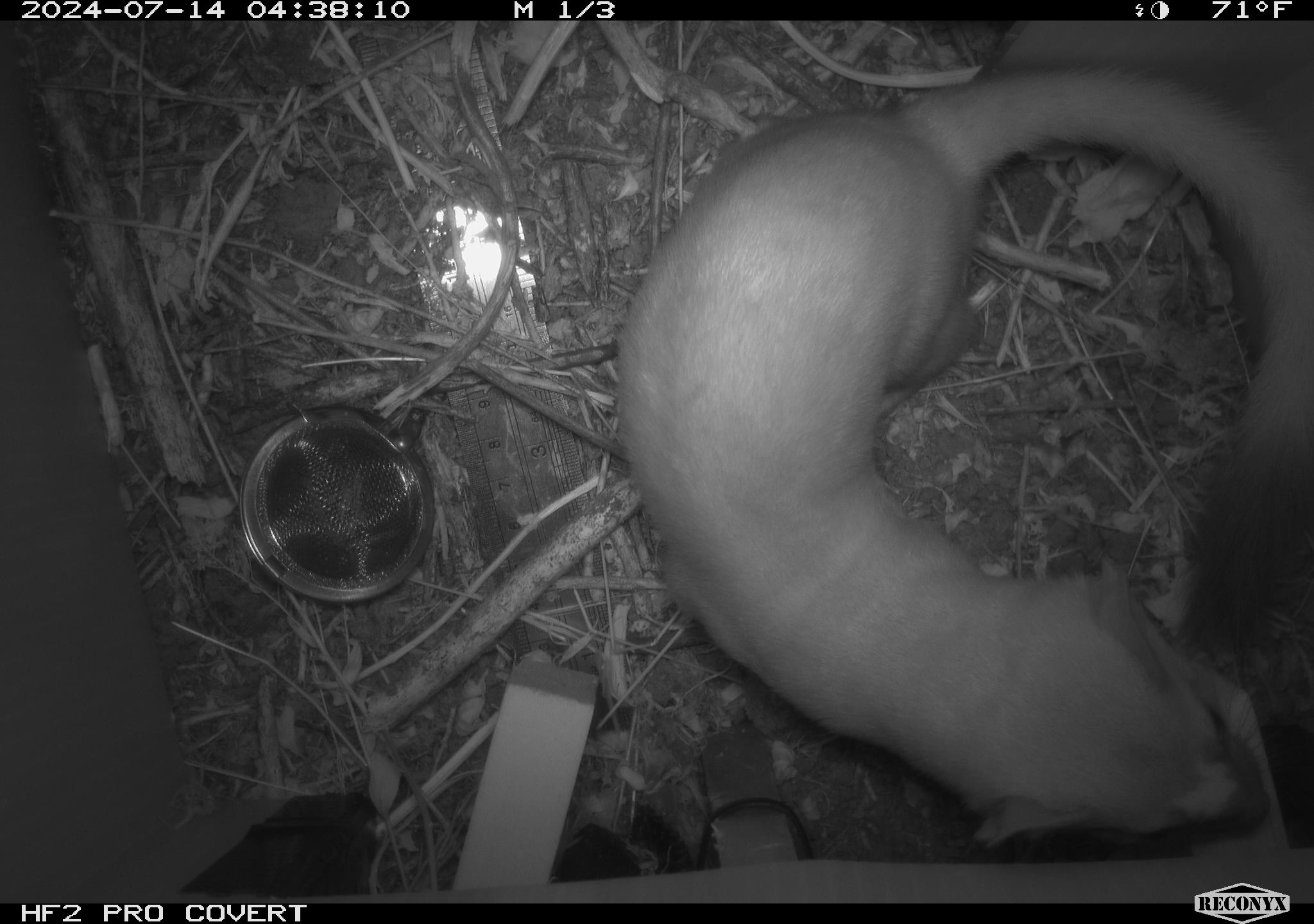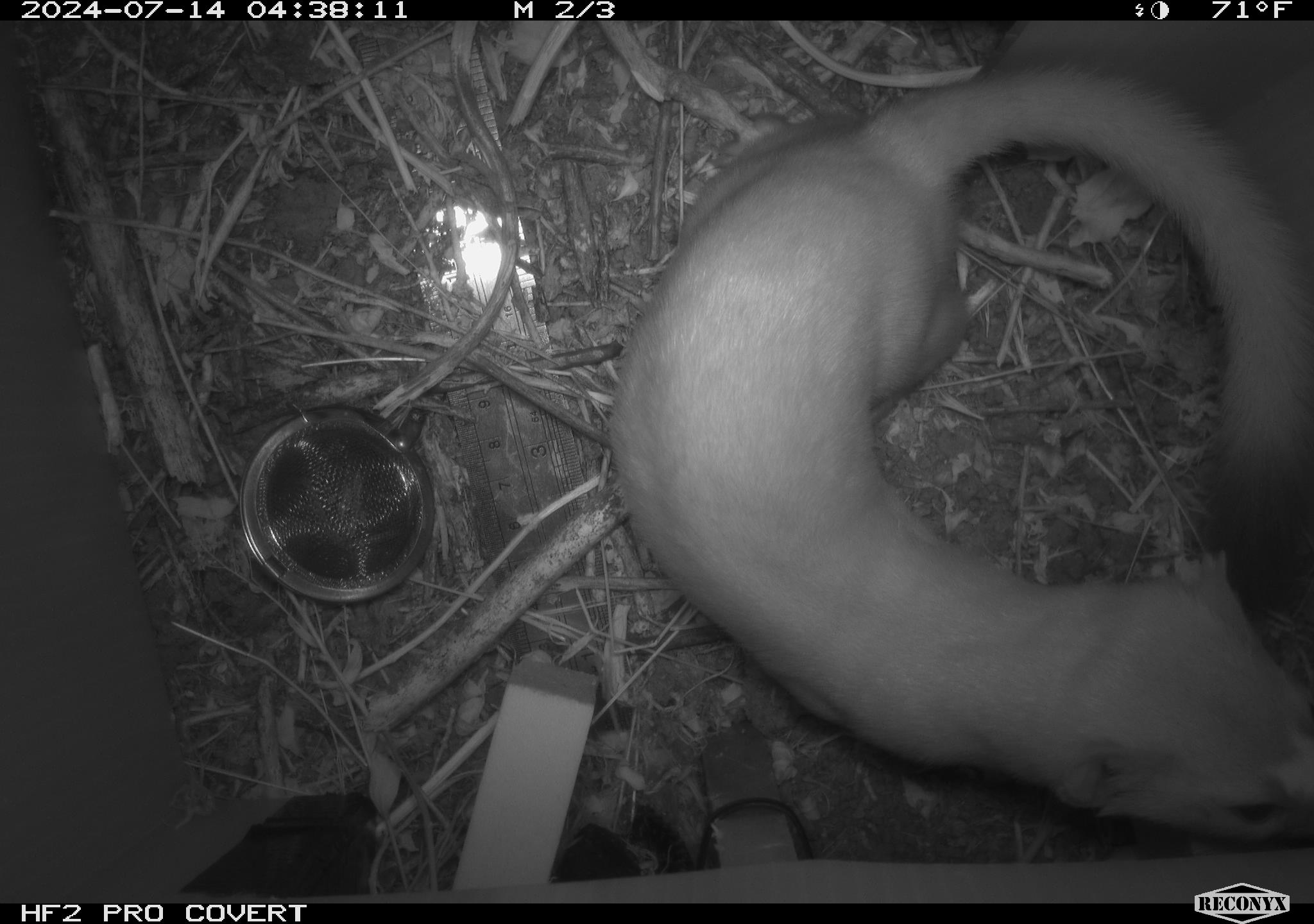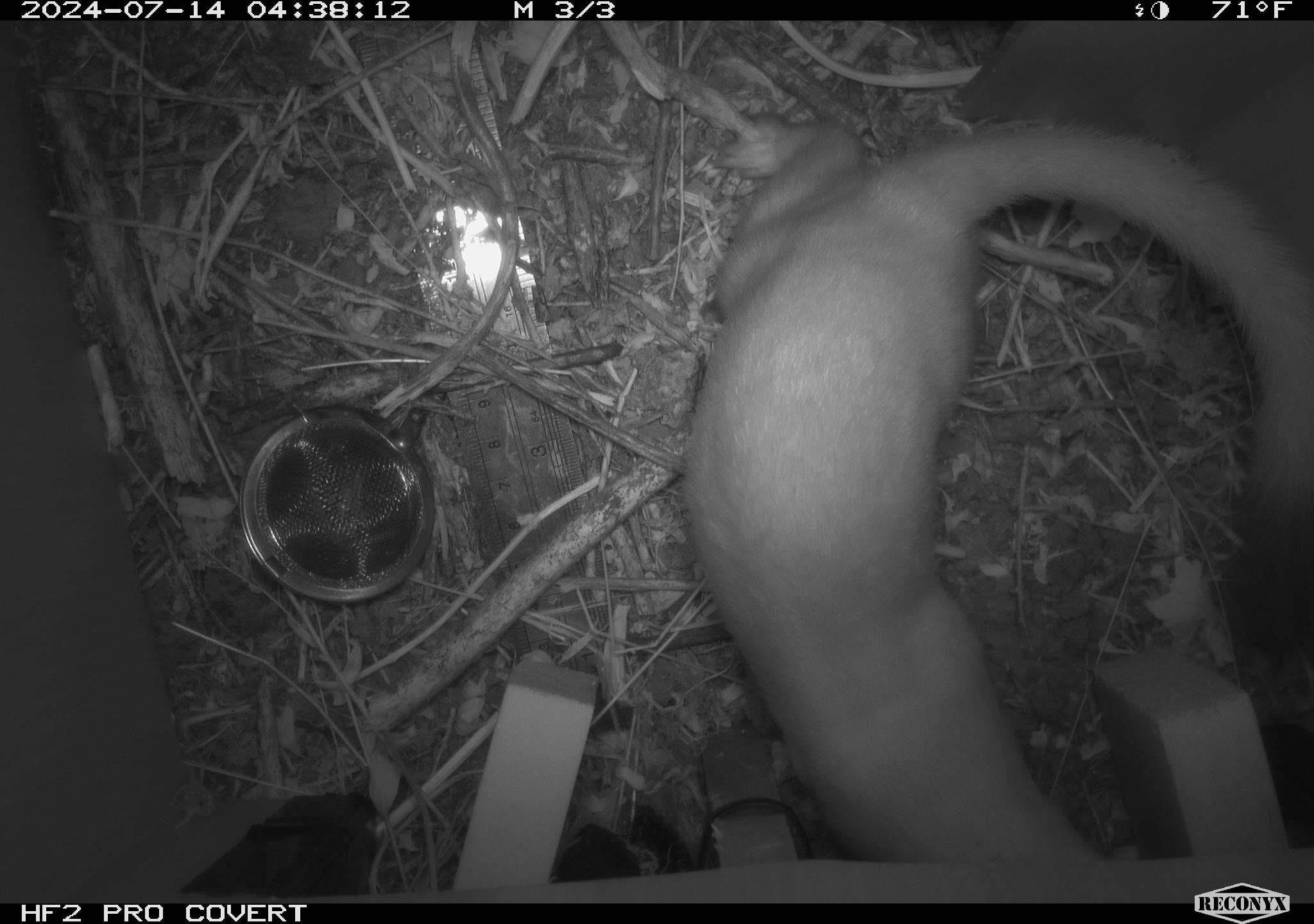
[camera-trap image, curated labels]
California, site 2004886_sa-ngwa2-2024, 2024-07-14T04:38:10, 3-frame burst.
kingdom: Animalia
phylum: Chordata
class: Mammalia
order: Carnivora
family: Mustelidae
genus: Neogale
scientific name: Neogale frenata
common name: long-tailed weasel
Long-tailed weasel (Neogale frenata).